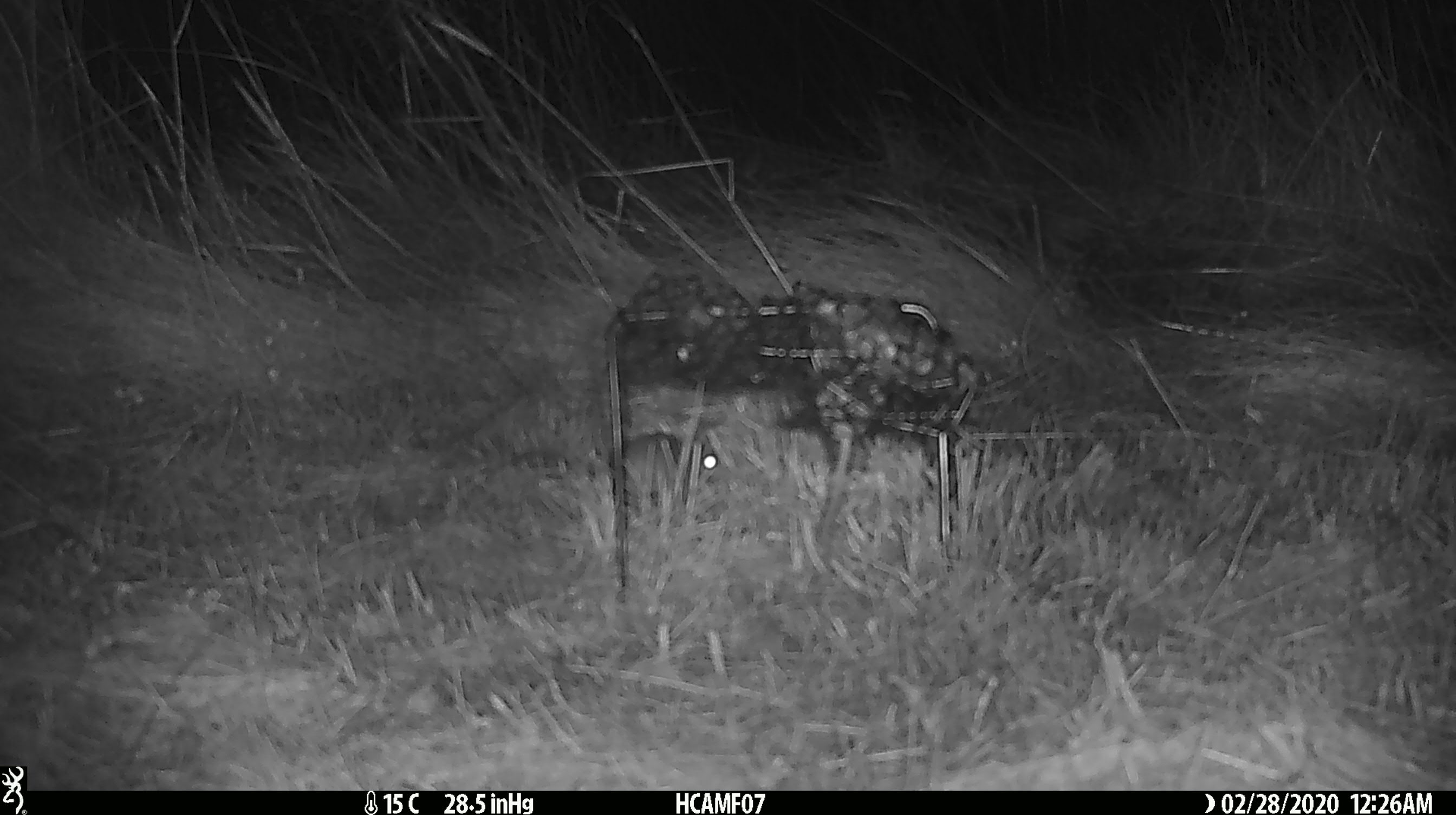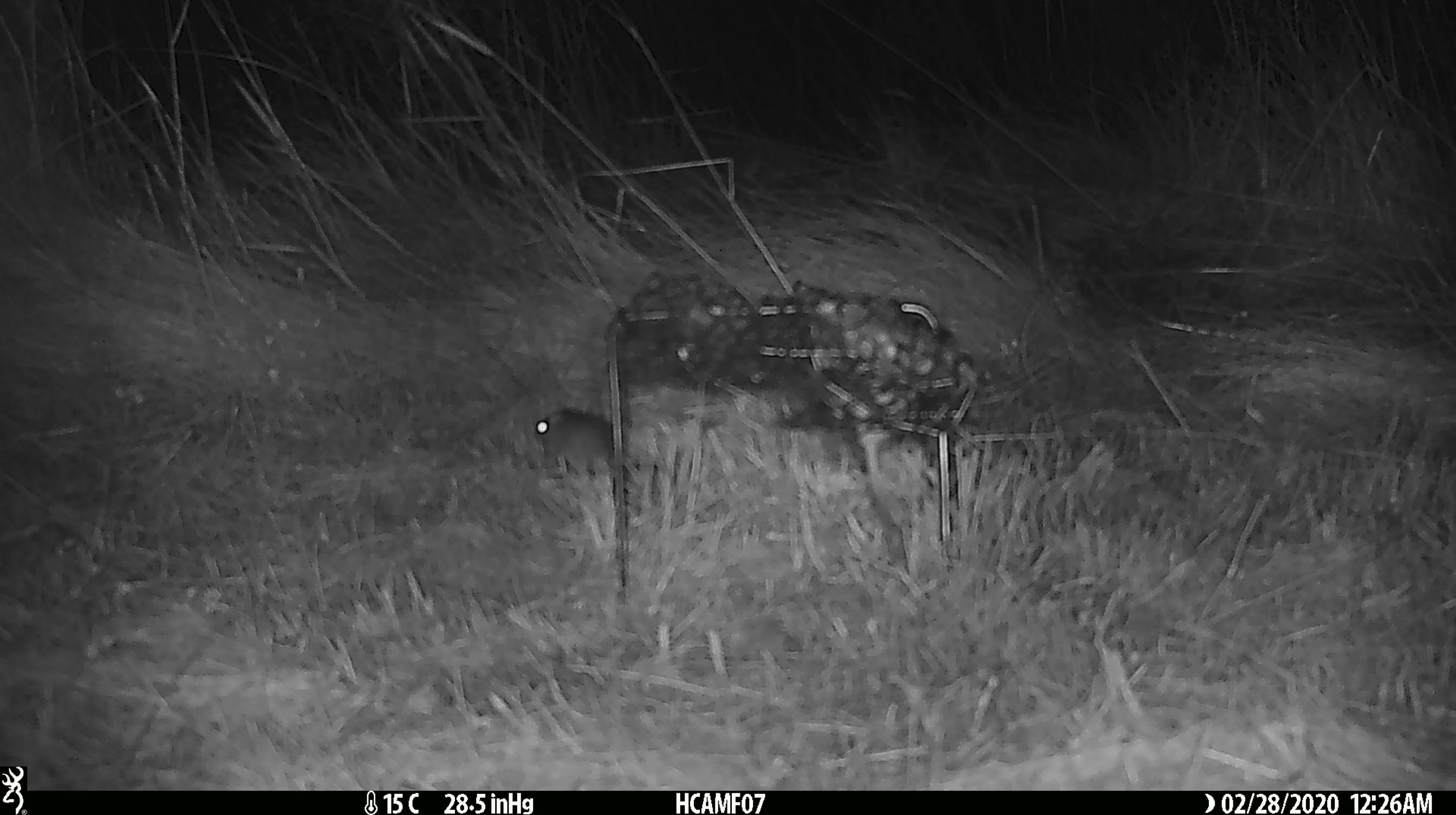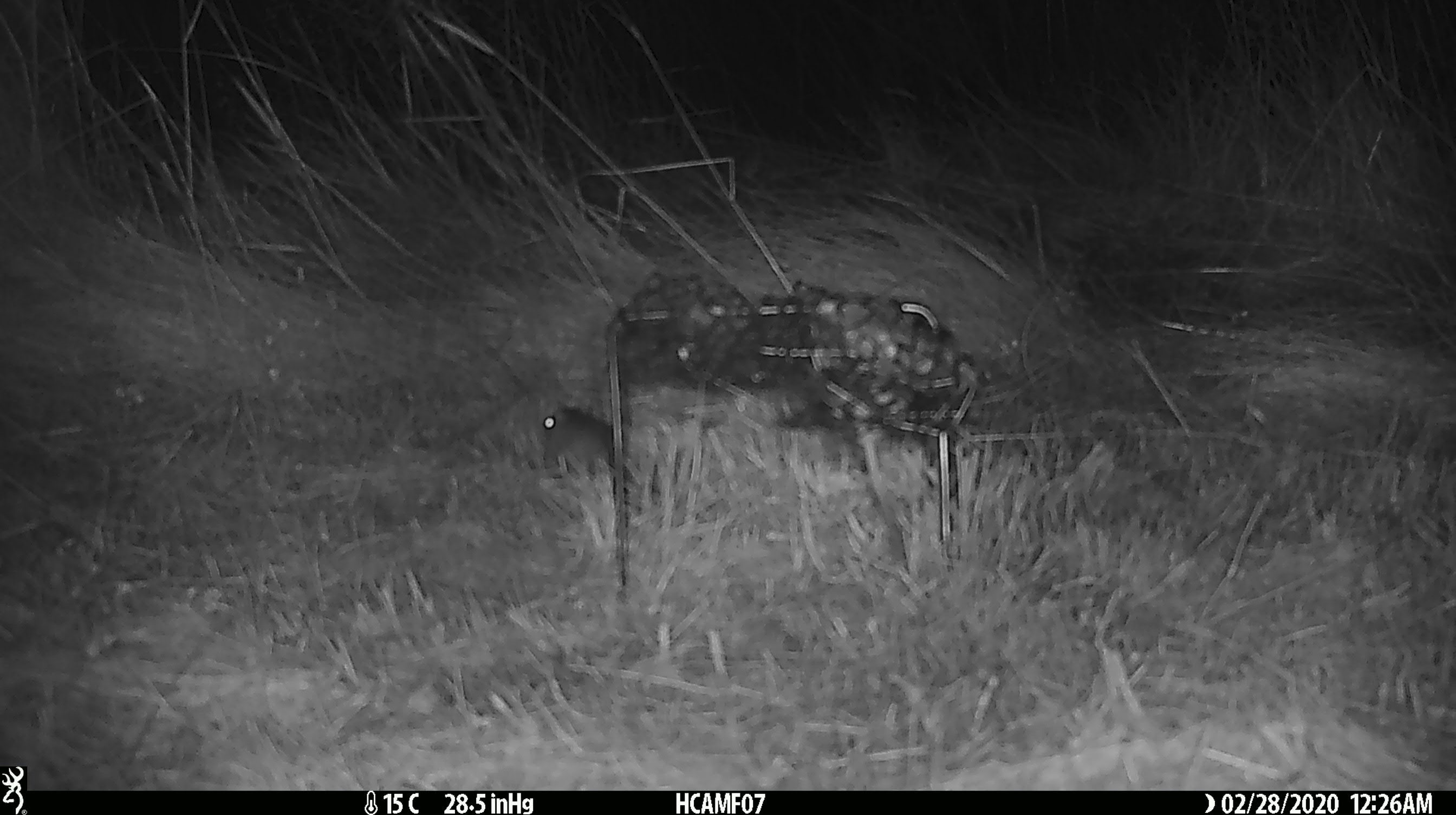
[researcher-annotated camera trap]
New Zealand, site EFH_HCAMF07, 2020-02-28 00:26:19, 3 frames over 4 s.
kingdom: Animalia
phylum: Chordata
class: Mammalia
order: Rodentia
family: Muridae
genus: Mus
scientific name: Mus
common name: mouse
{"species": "mouse (Mus)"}